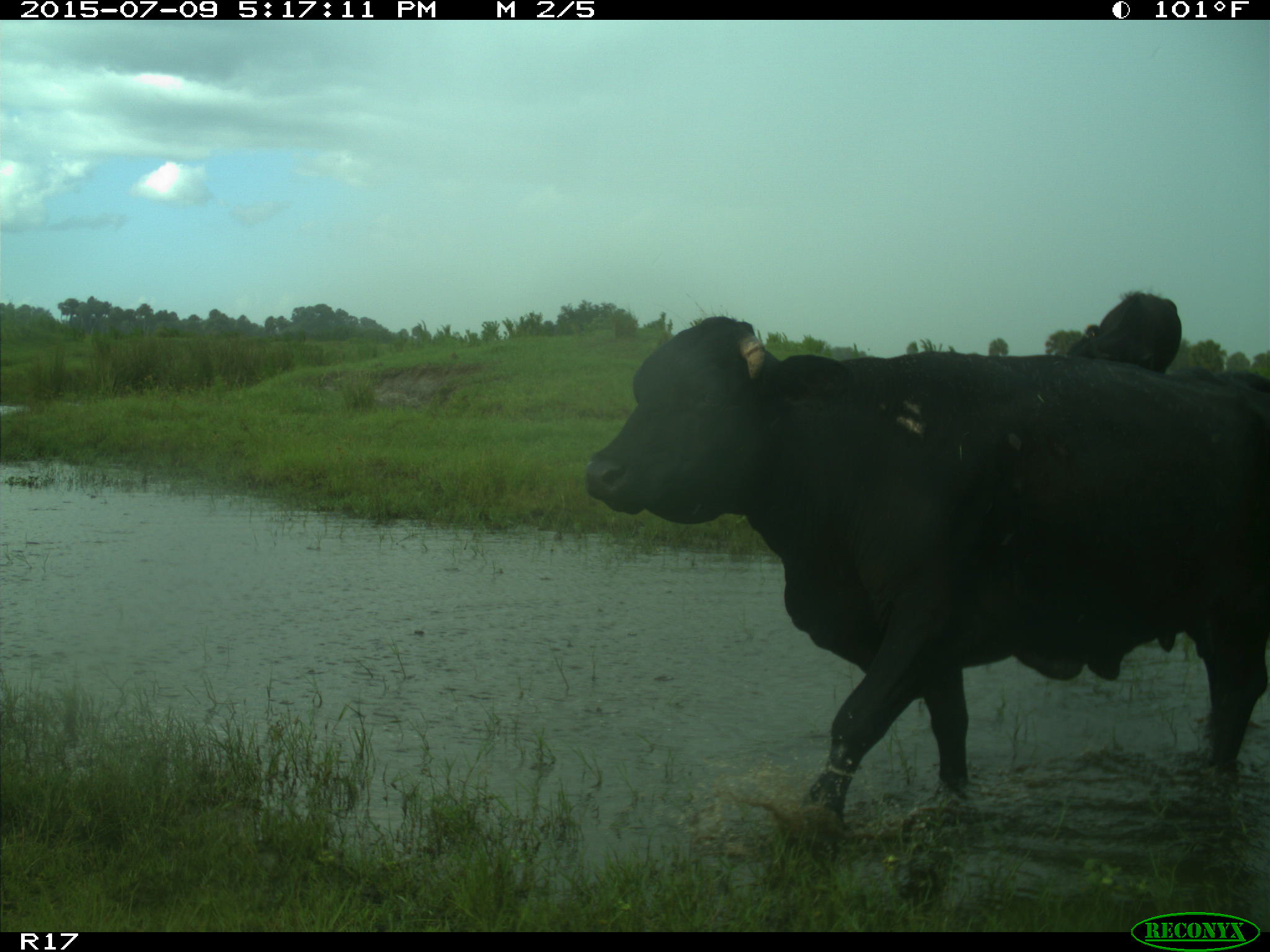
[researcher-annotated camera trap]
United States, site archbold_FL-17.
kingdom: Animalia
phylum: Chordata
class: Mammalia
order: Artiodactyla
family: Bovidae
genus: Bos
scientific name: Bos taurus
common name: domestic cow